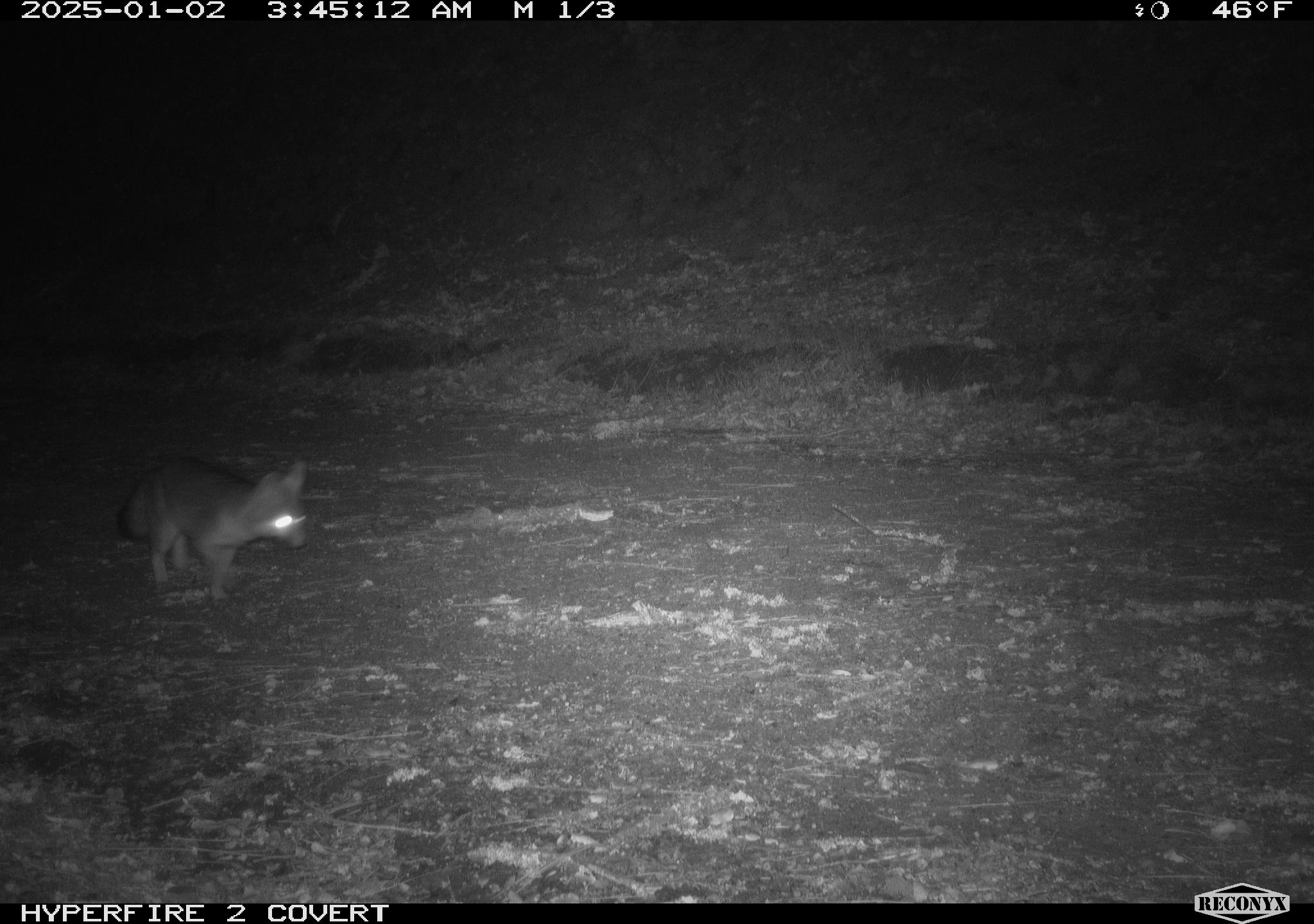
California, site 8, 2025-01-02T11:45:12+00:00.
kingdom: Animalia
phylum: Chordata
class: Mammalia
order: Carnivora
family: Canidae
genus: Urocyon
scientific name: Urocyon cinereoargenteus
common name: gray fox